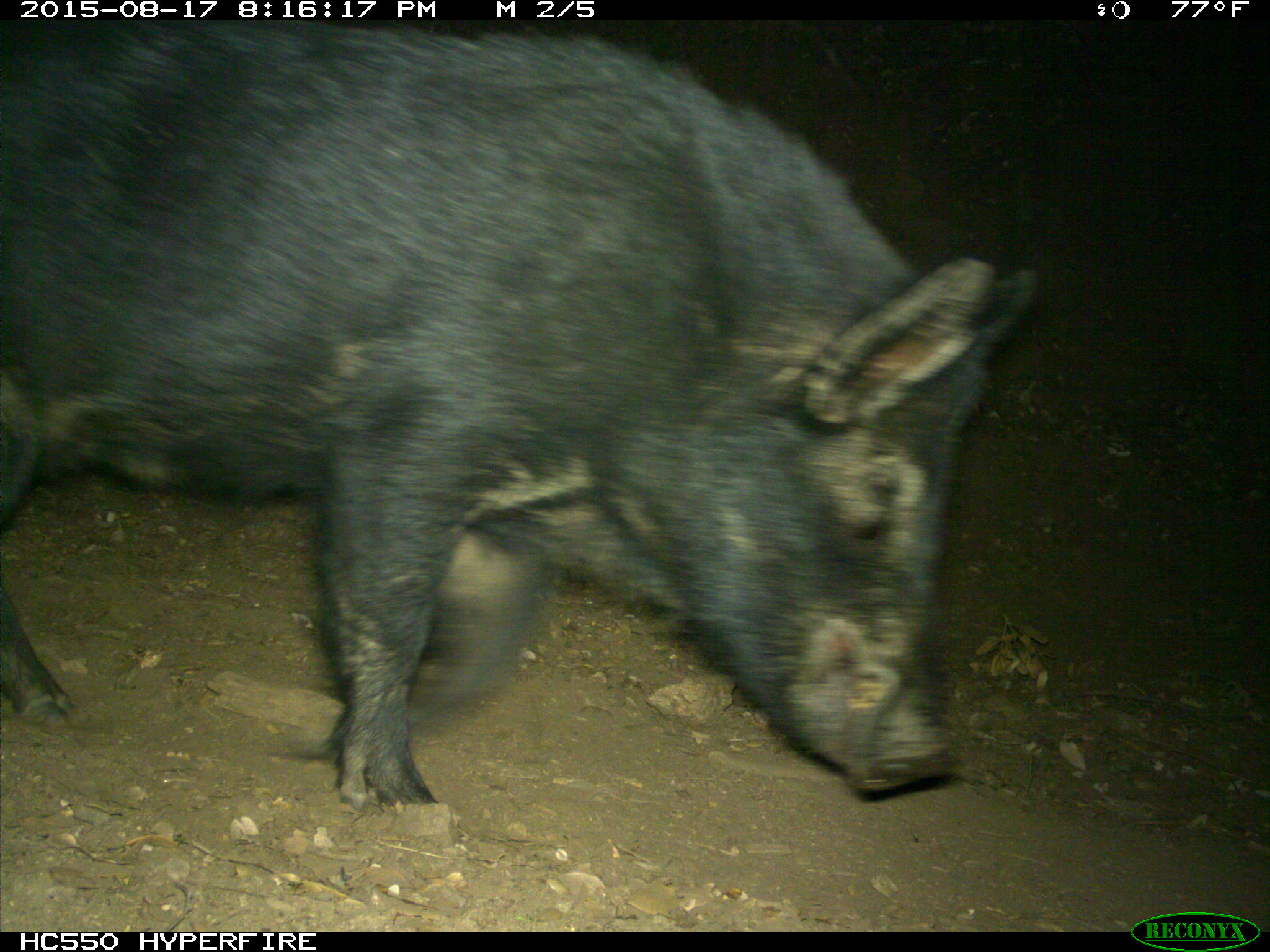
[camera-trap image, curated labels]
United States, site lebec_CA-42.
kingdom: Animalia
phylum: Chordata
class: Mammalia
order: Artiodactyla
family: Suidae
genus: Sus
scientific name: Sus scrofa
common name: wild boar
Sus scrofa (wild boar).